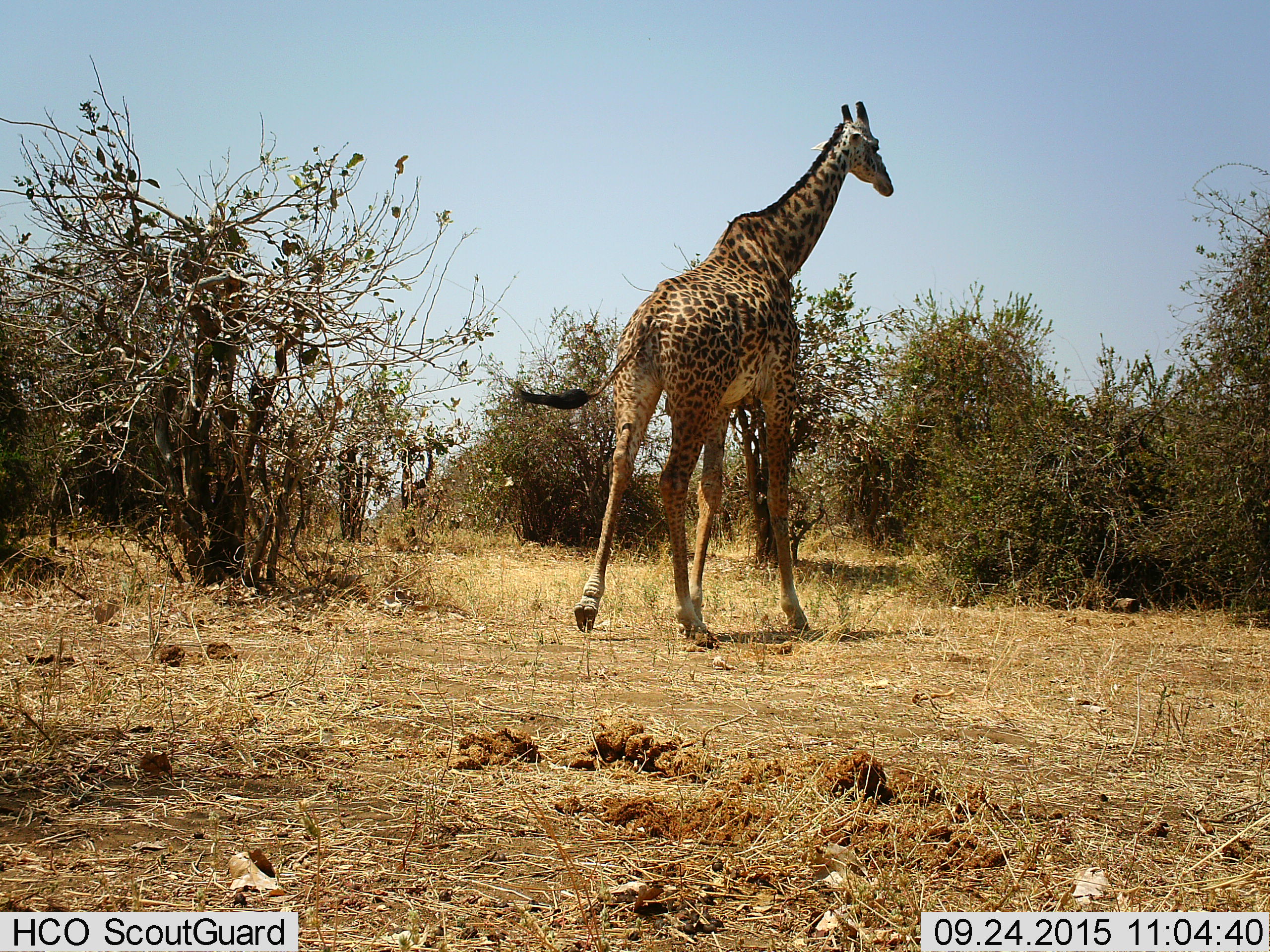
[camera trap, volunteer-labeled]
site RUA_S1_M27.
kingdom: Animalia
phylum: Chordata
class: Mammalia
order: Artiodactyla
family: Giraffidae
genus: Giraffa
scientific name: Giraffa camelopardalis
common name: giraffe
Giraffe (Giraffa camelopardalis), count 1. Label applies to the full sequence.